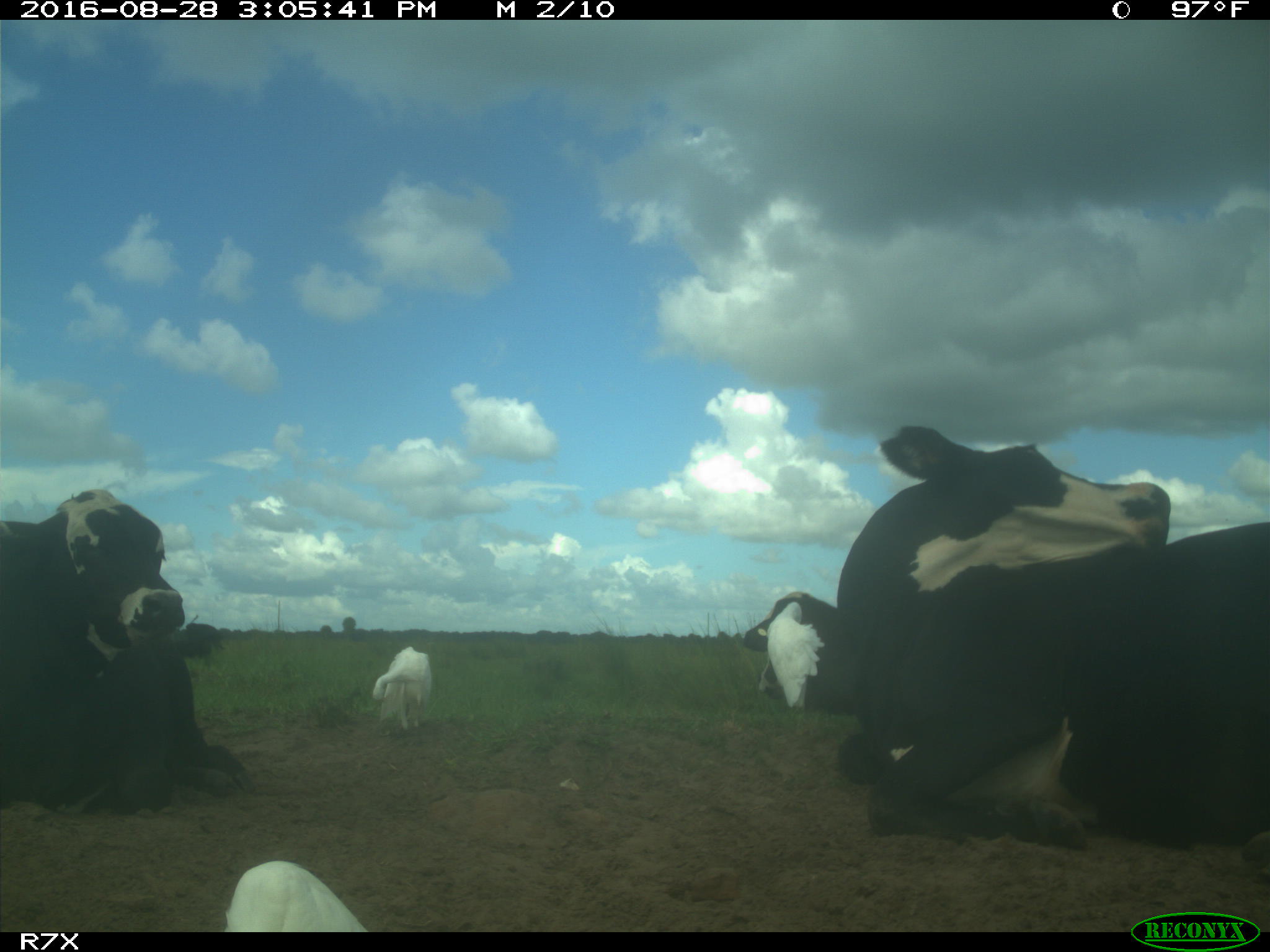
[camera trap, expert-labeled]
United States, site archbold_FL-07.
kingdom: Animalia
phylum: Chordata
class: Mammalia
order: Artiodactyla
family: Bovidae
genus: Bos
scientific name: Bos taurus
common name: domestic cow